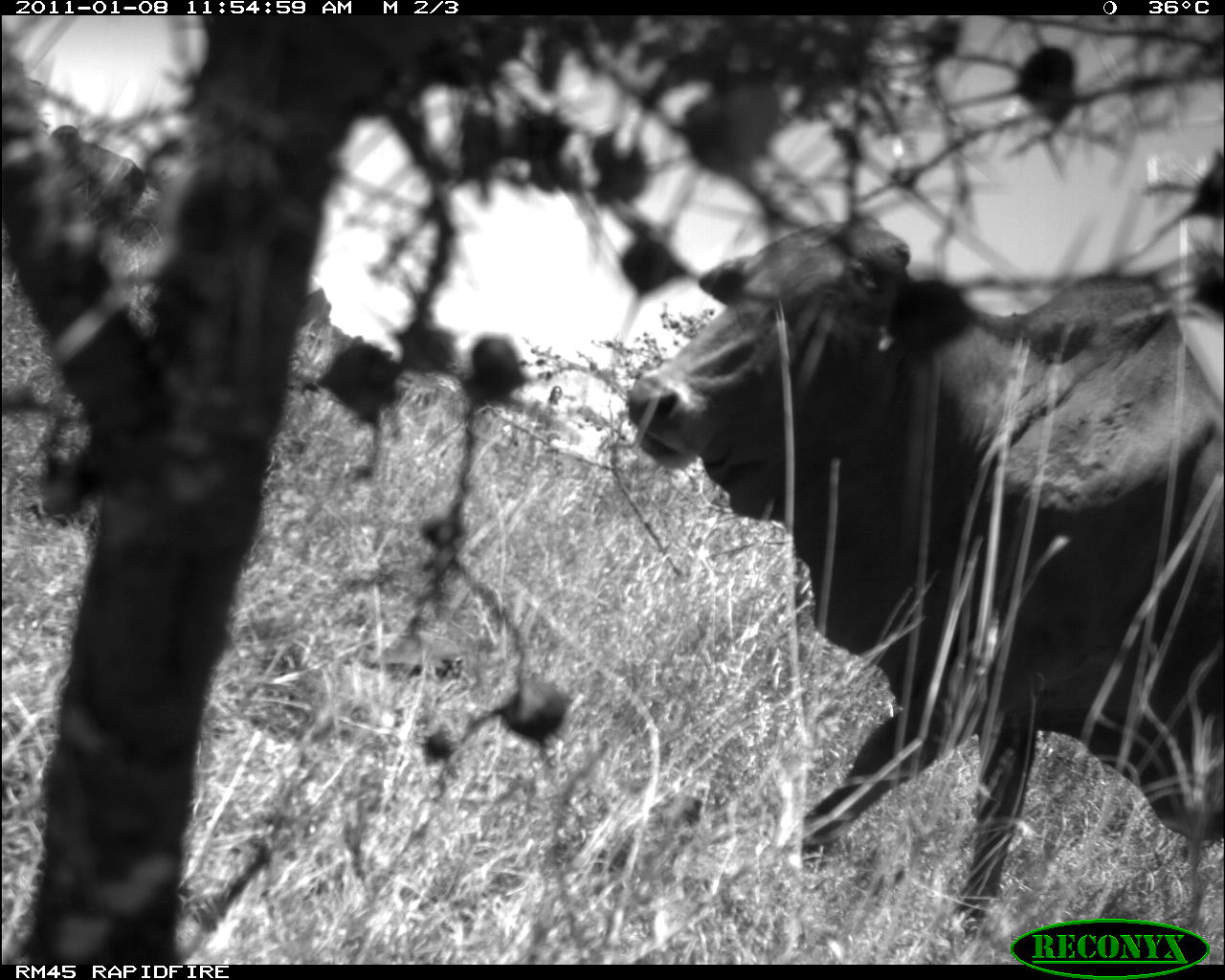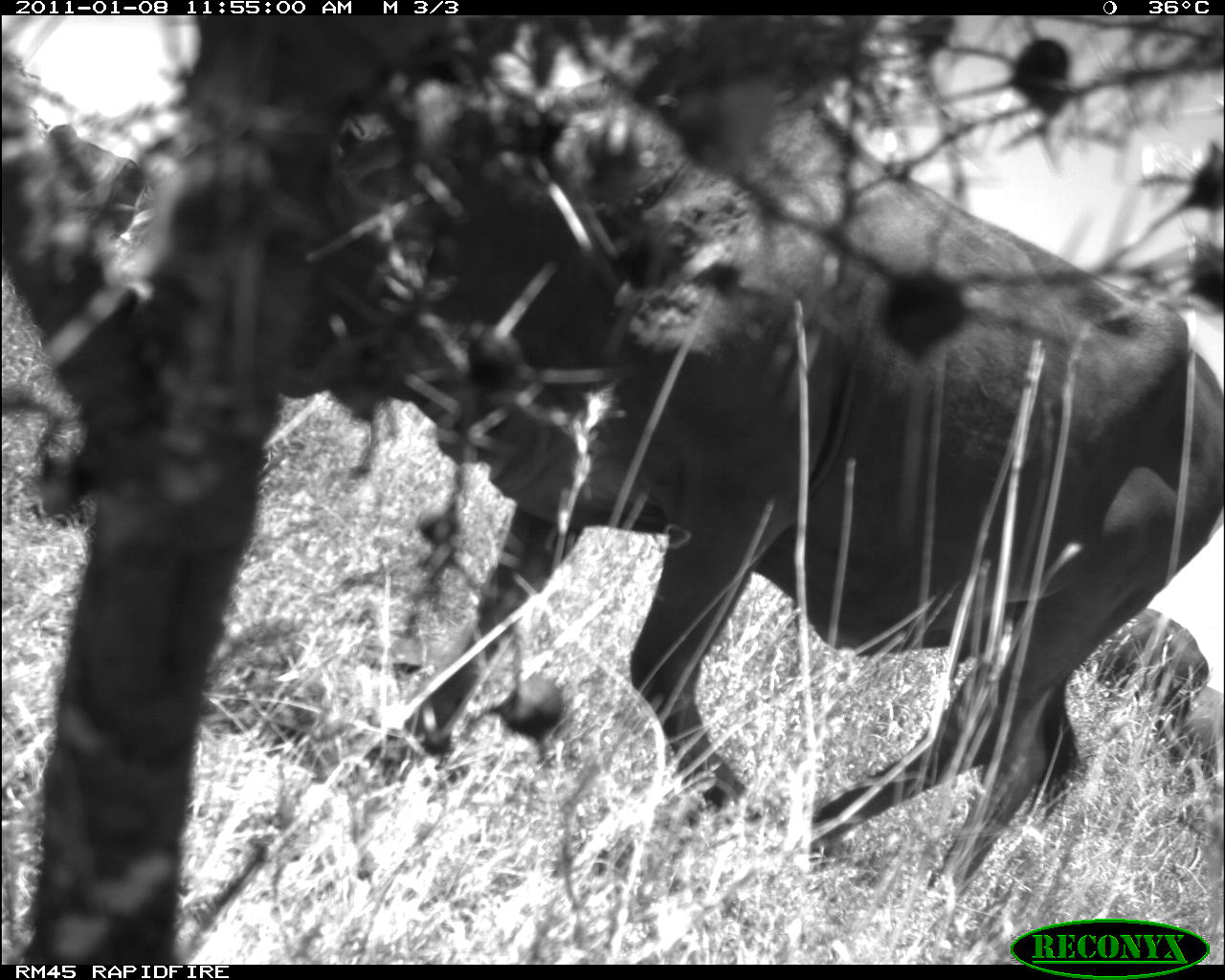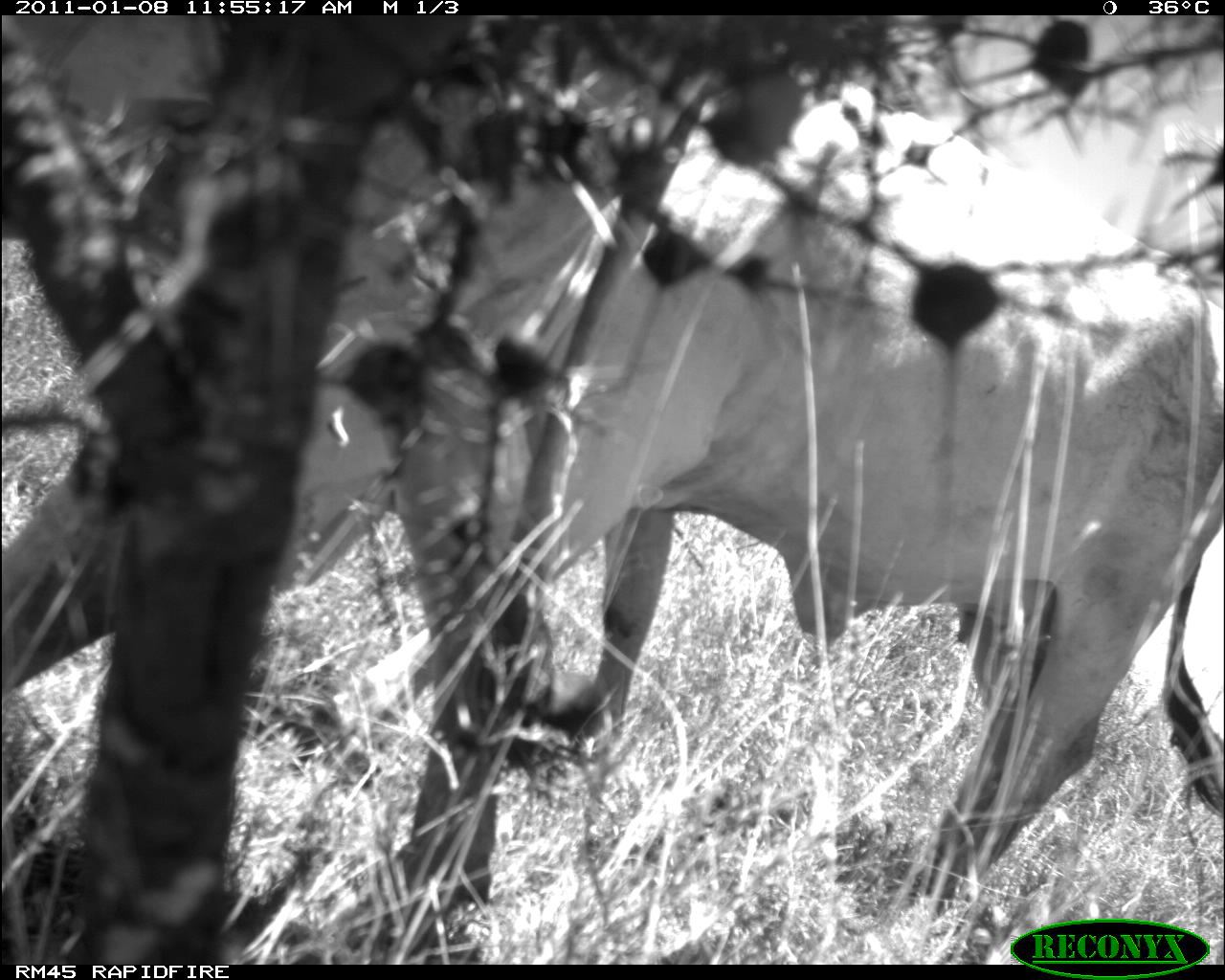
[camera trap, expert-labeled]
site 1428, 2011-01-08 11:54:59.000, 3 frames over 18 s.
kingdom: Animalia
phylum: Chordata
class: Mammalia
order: Artiodactyla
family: Bovidae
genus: Bos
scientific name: Bos taurus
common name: domestic cattle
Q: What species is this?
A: Bos taurus (domestic cattle).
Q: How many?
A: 1.